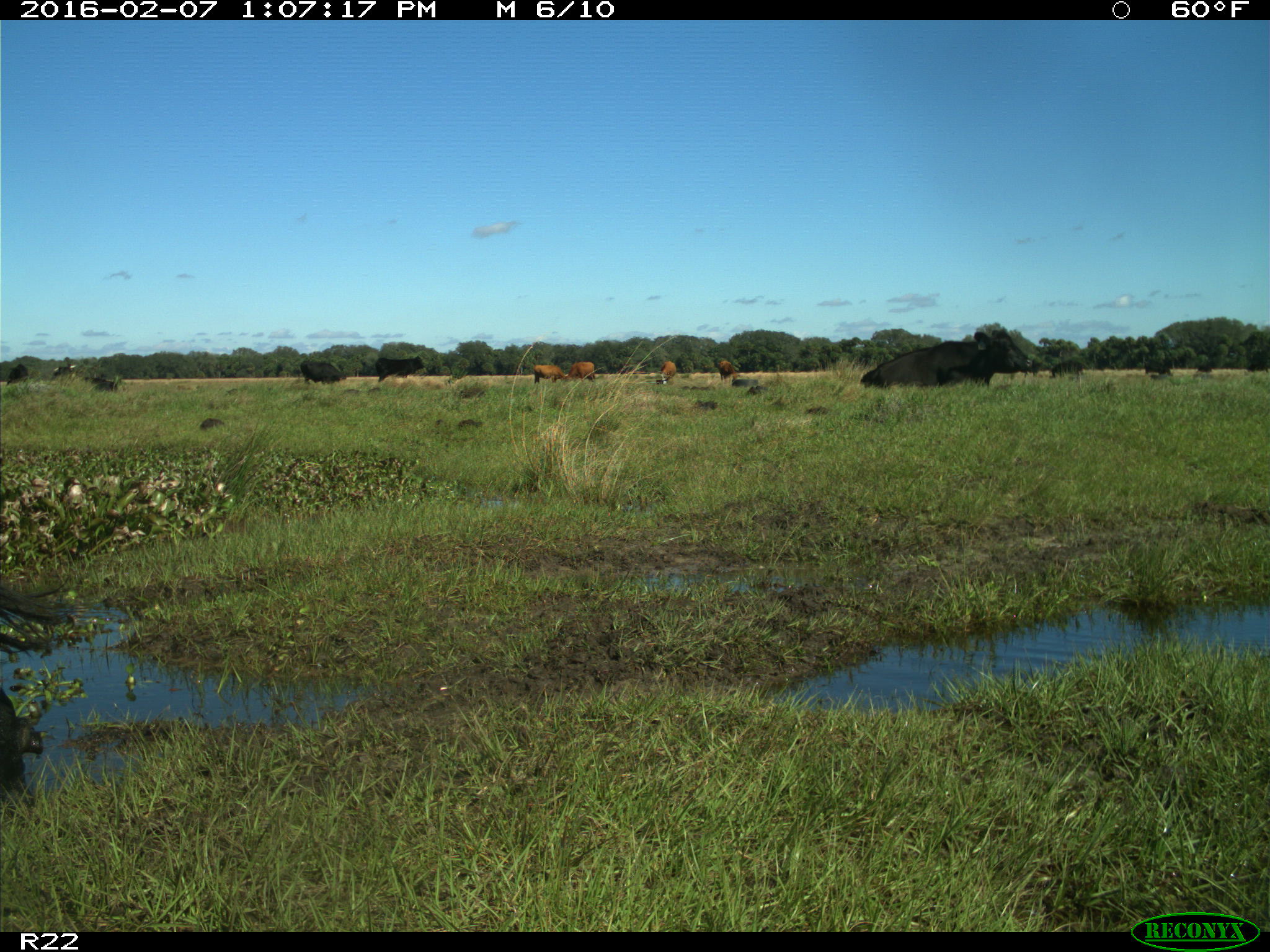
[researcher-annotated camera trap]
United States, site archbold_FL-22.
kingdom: Animalia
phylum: Chordata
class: Mammalia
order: Artiodactyla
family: Bovidae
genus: Bos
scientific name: Bos taurus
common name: domestic cow